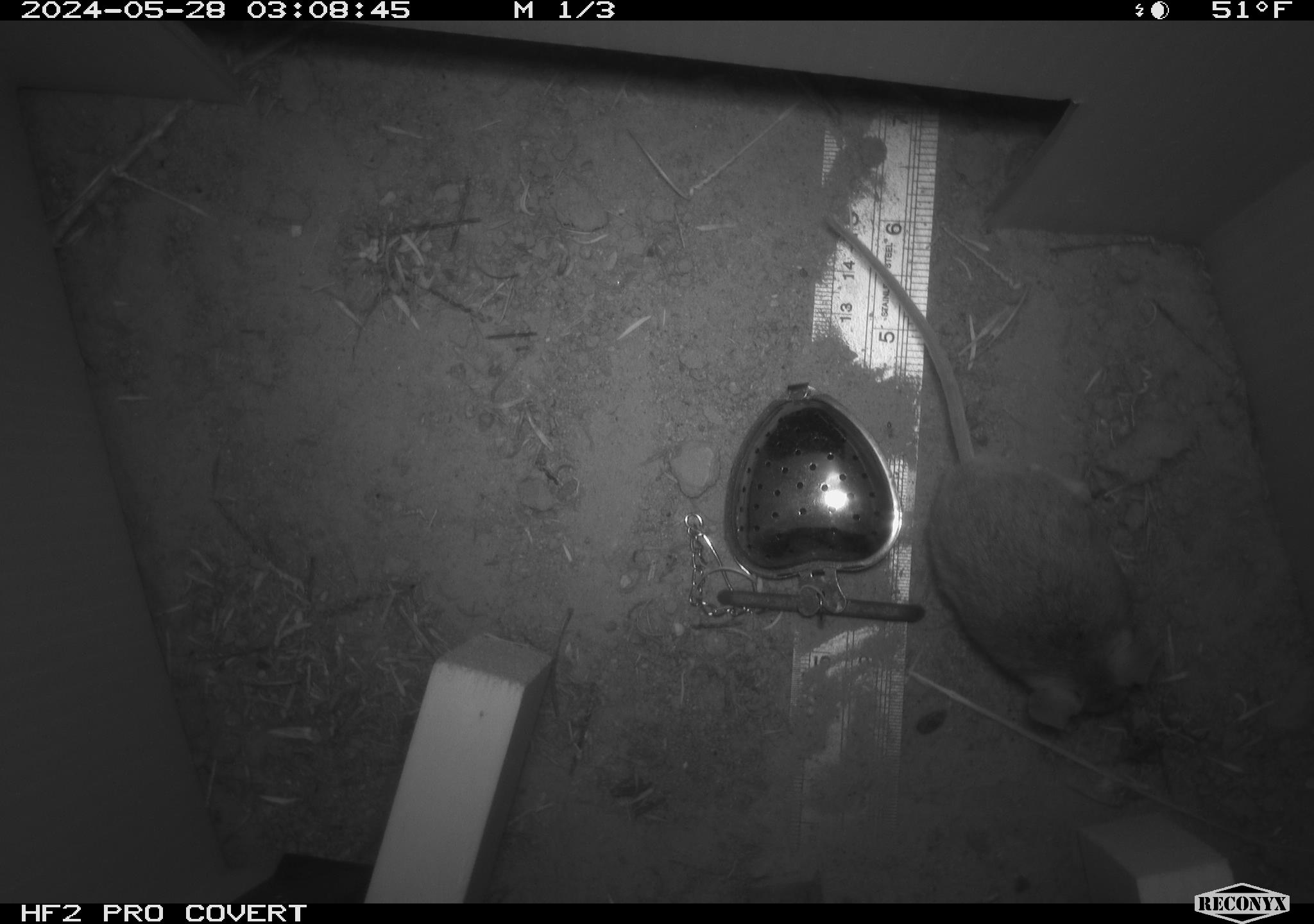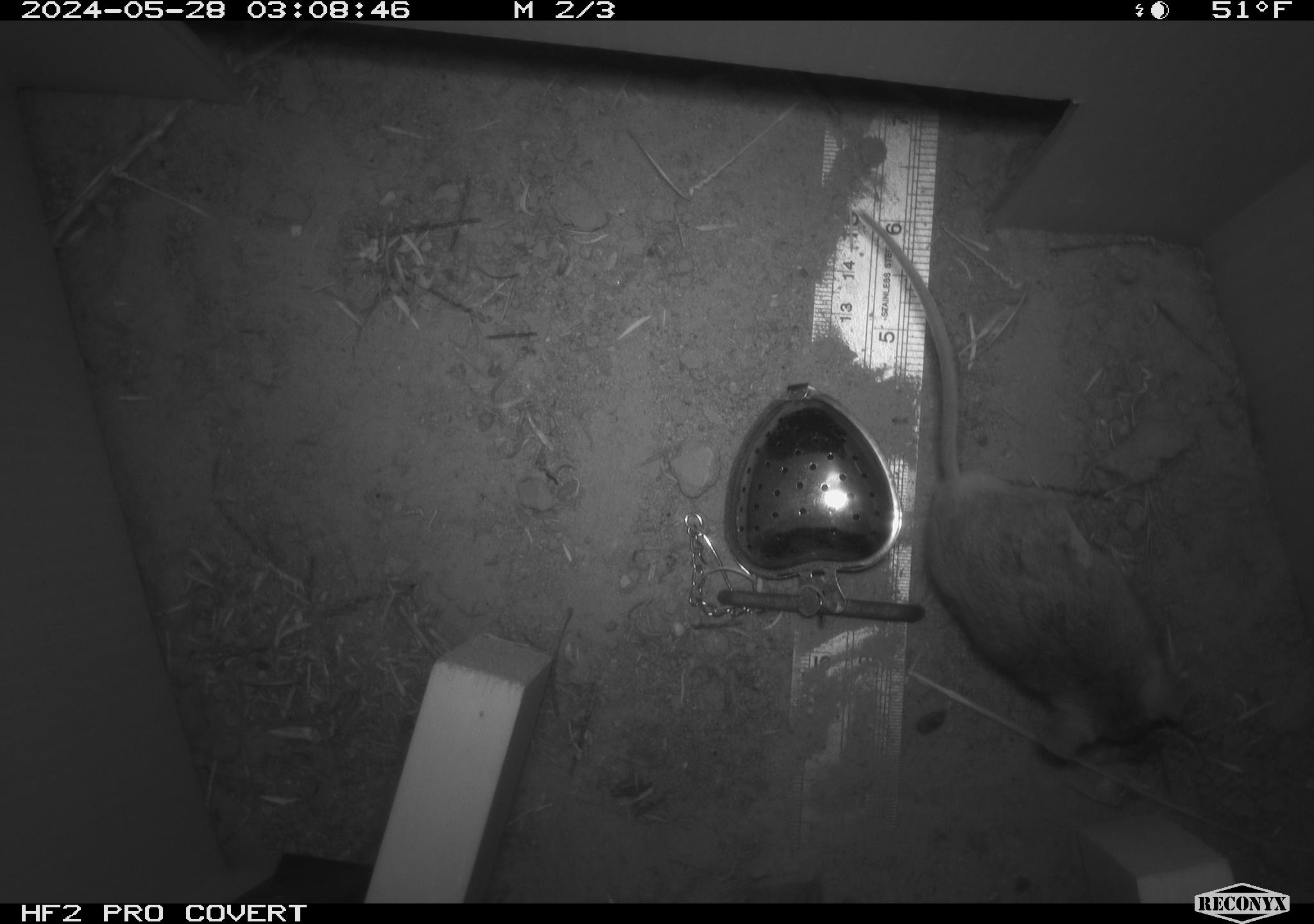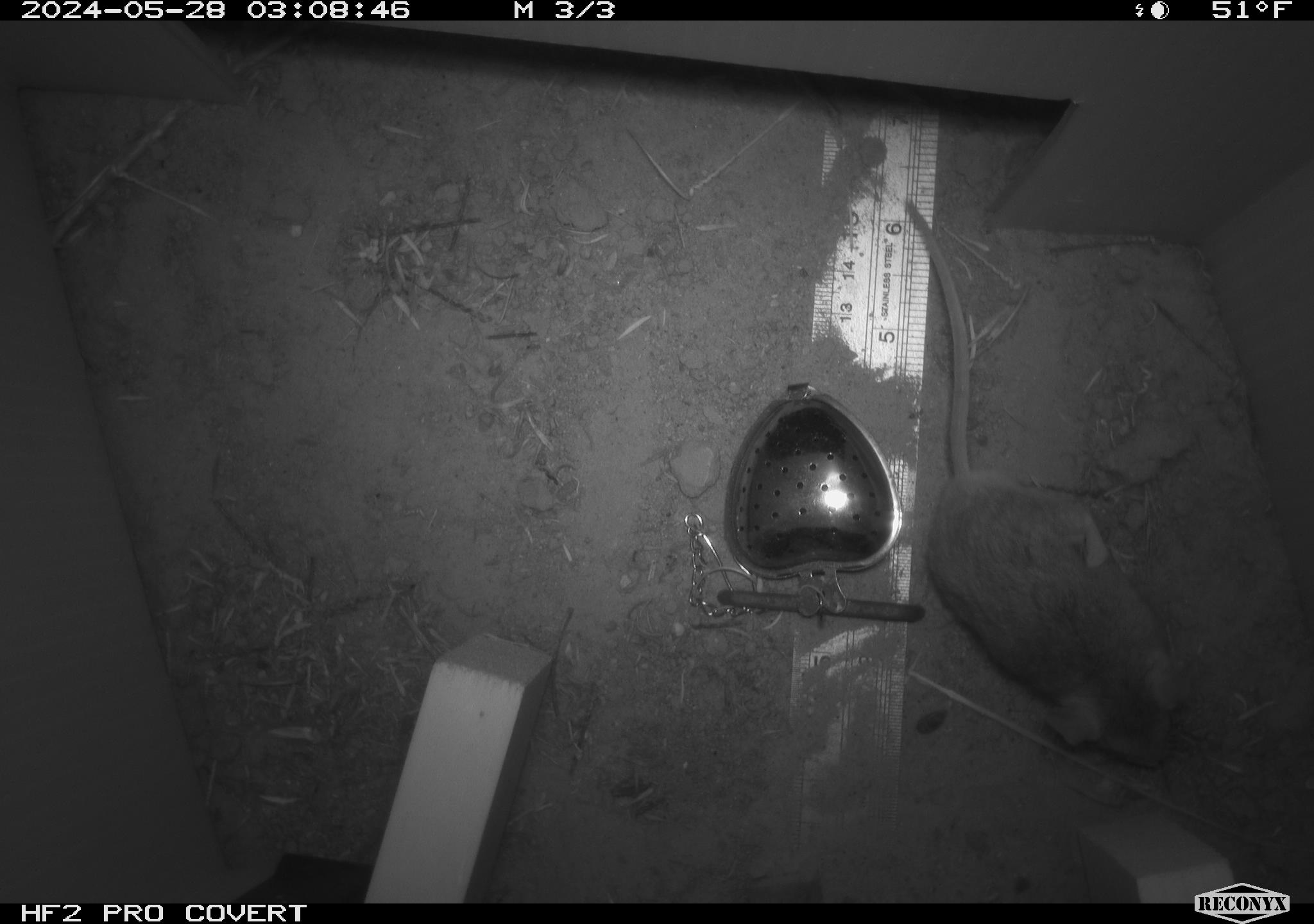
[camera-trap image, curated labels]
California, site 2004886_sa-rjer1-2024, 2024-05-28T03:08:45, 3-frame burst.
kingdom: Animalia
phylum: Chordata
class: Mammalia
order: Rodentia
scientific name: Rodentia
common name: mouse species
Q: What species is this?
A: Mouse species (Rodentia).